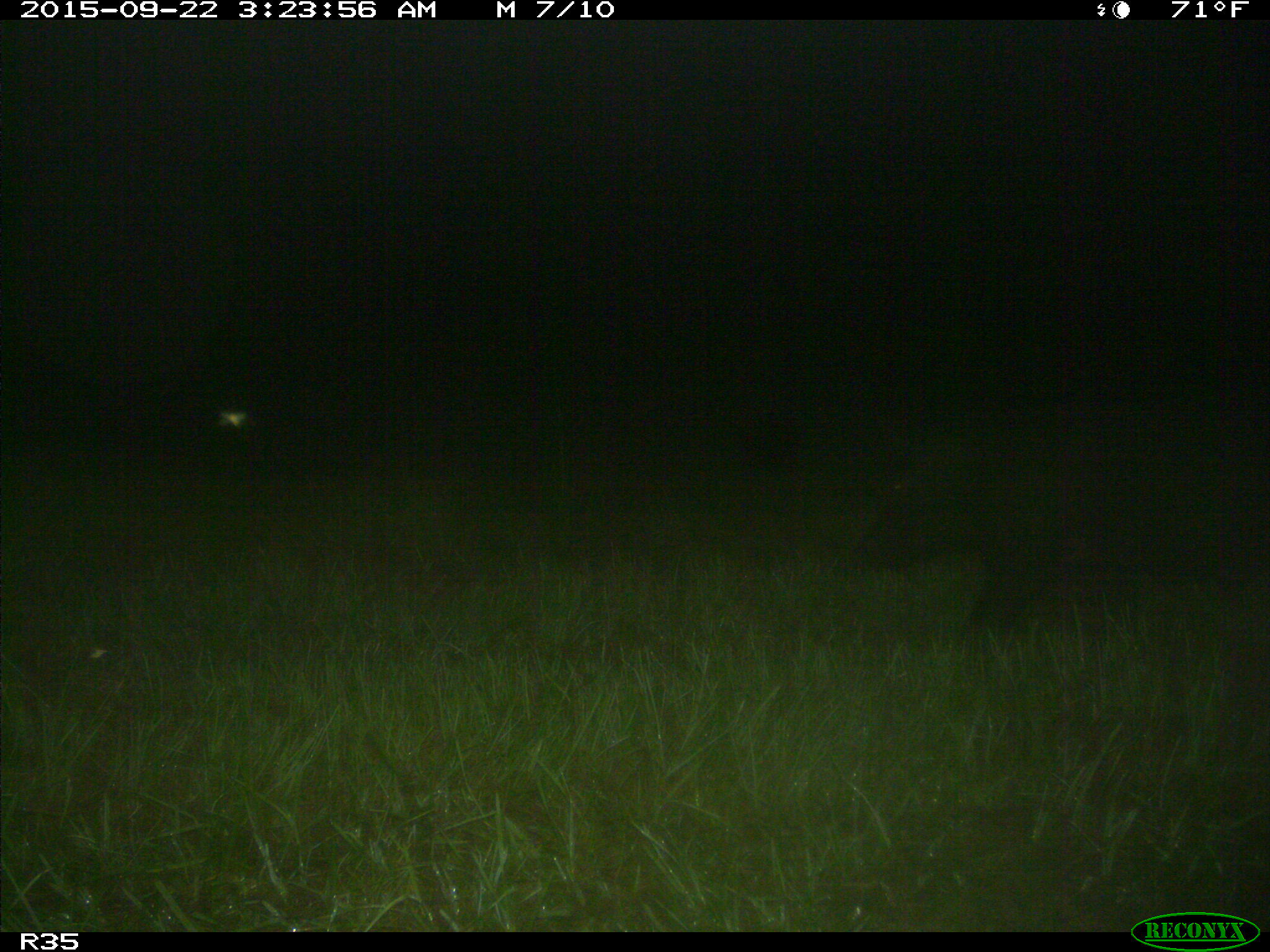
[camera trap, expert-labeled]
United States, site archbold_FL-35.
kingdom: Animalia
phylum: Chordata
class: Mammalia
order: Artiodactyla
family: Suidae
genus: Sus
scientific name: Sus scrofa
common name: wild boar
Sus scrofa (wild boar).